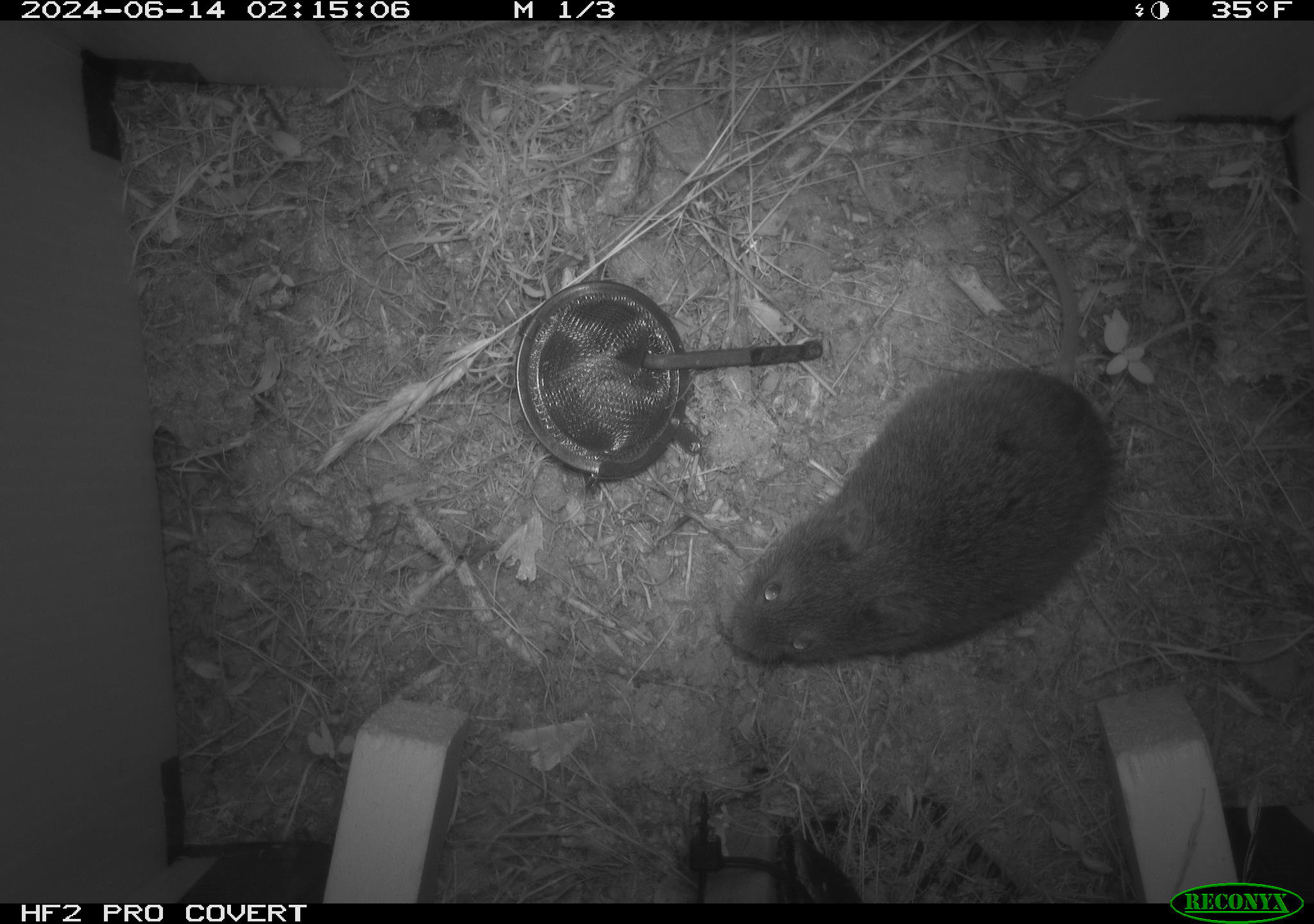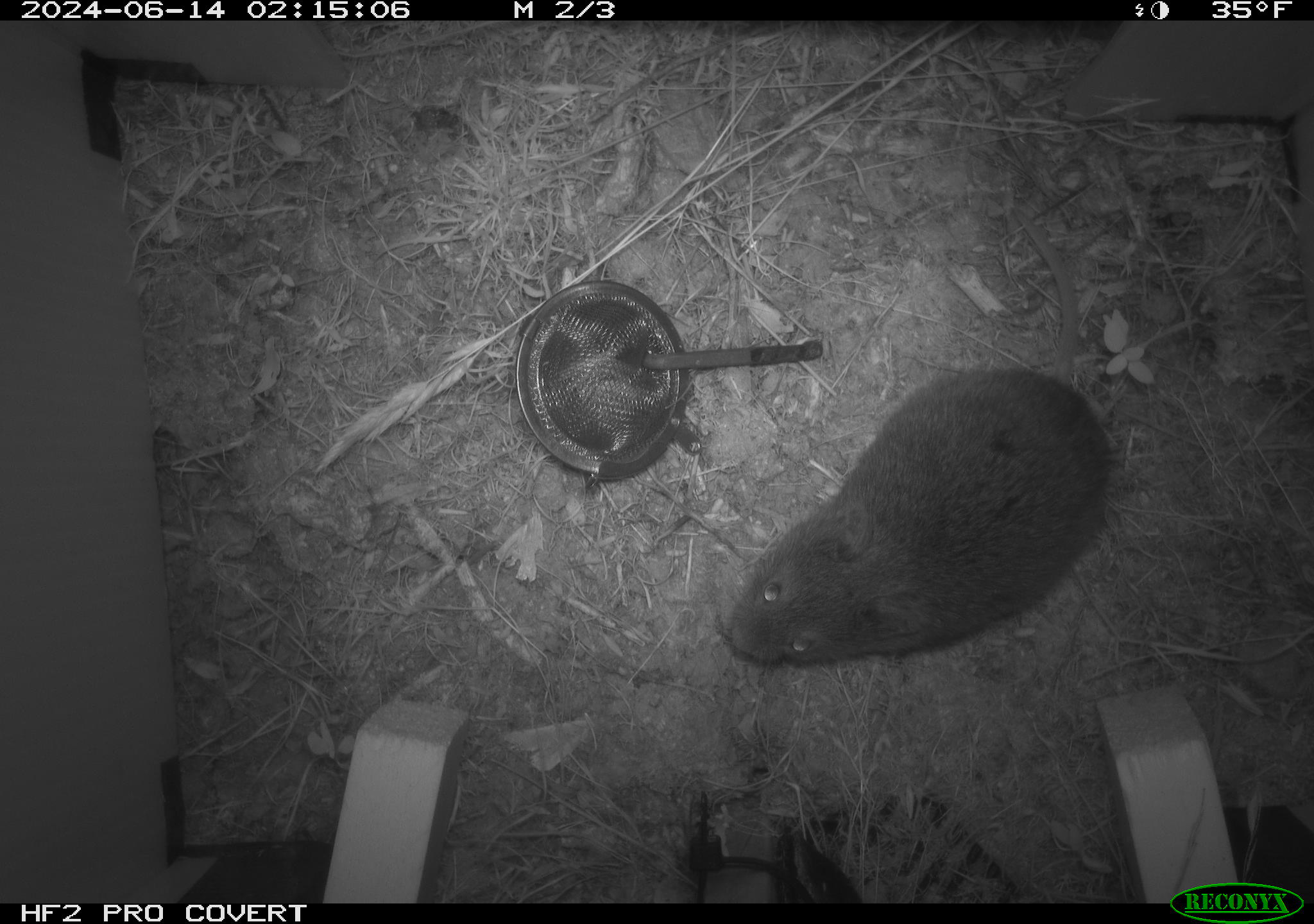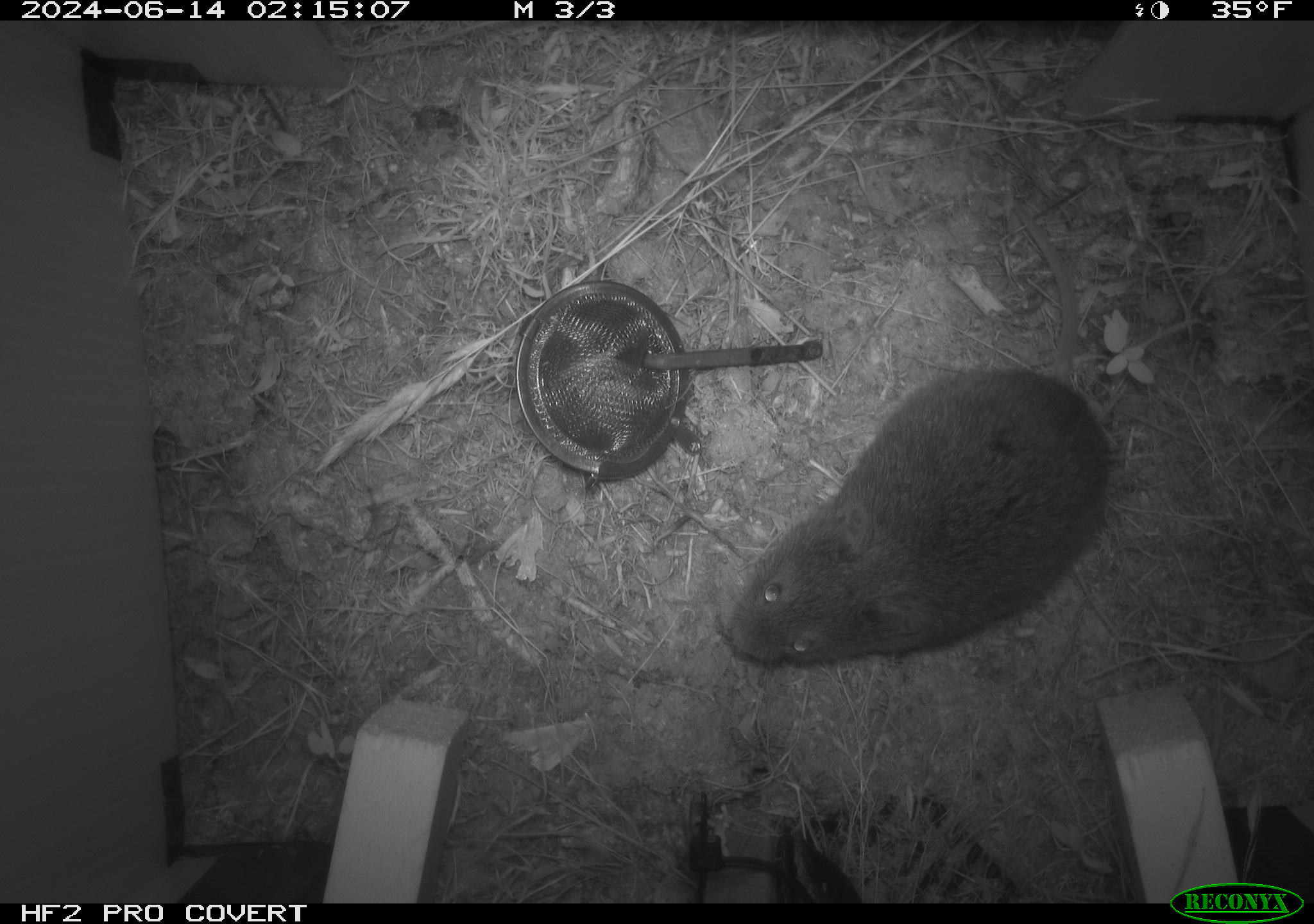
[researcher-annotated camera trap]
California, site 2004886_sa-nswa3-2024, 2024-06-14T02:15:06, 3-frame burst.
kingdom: Animalia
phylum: Chordata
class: Mammalia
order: Rodentia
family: Cricetidae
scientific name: Arvicolinae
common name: voles, lemmings, and muskrats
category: arvicolinae subfamily